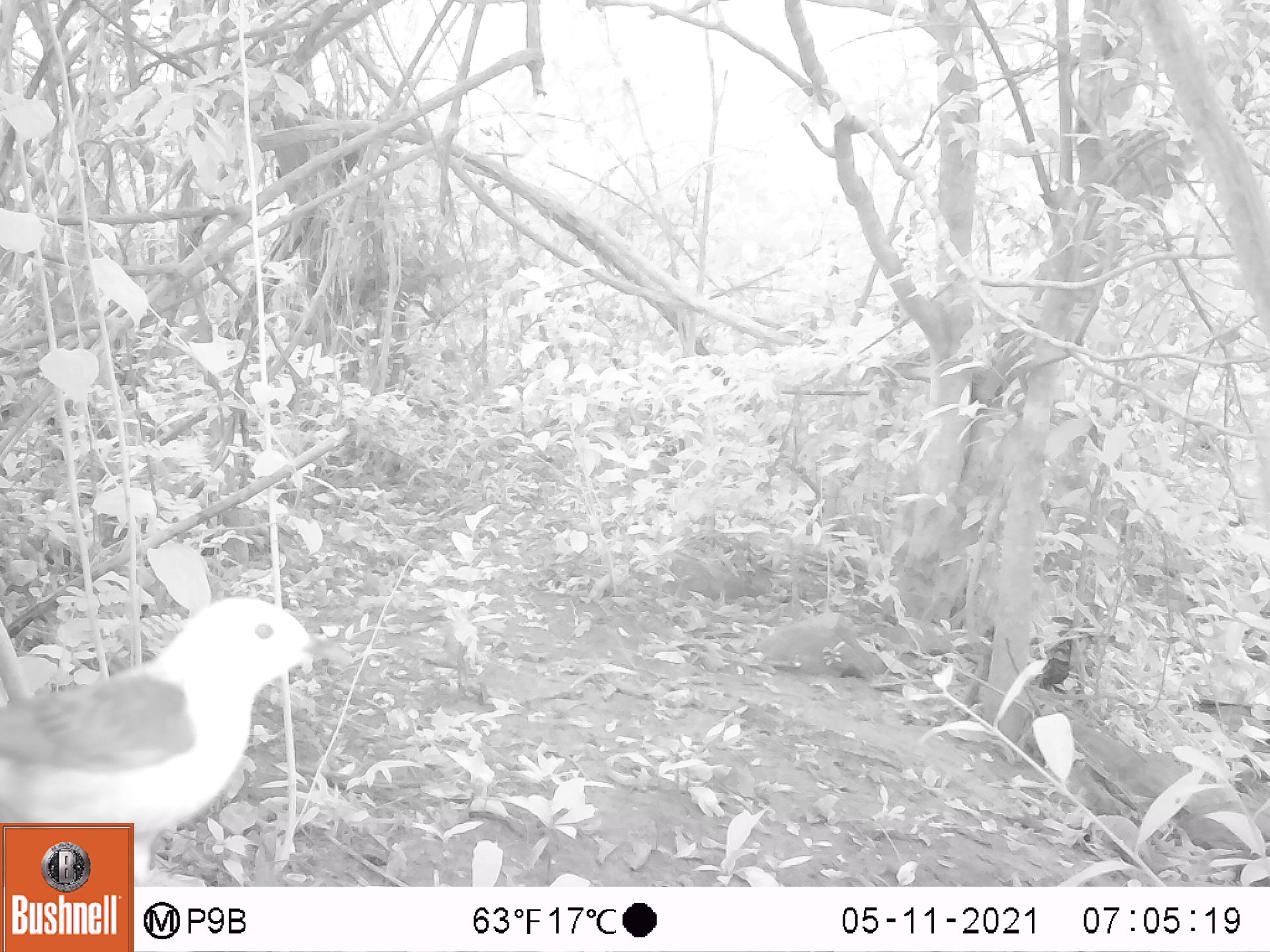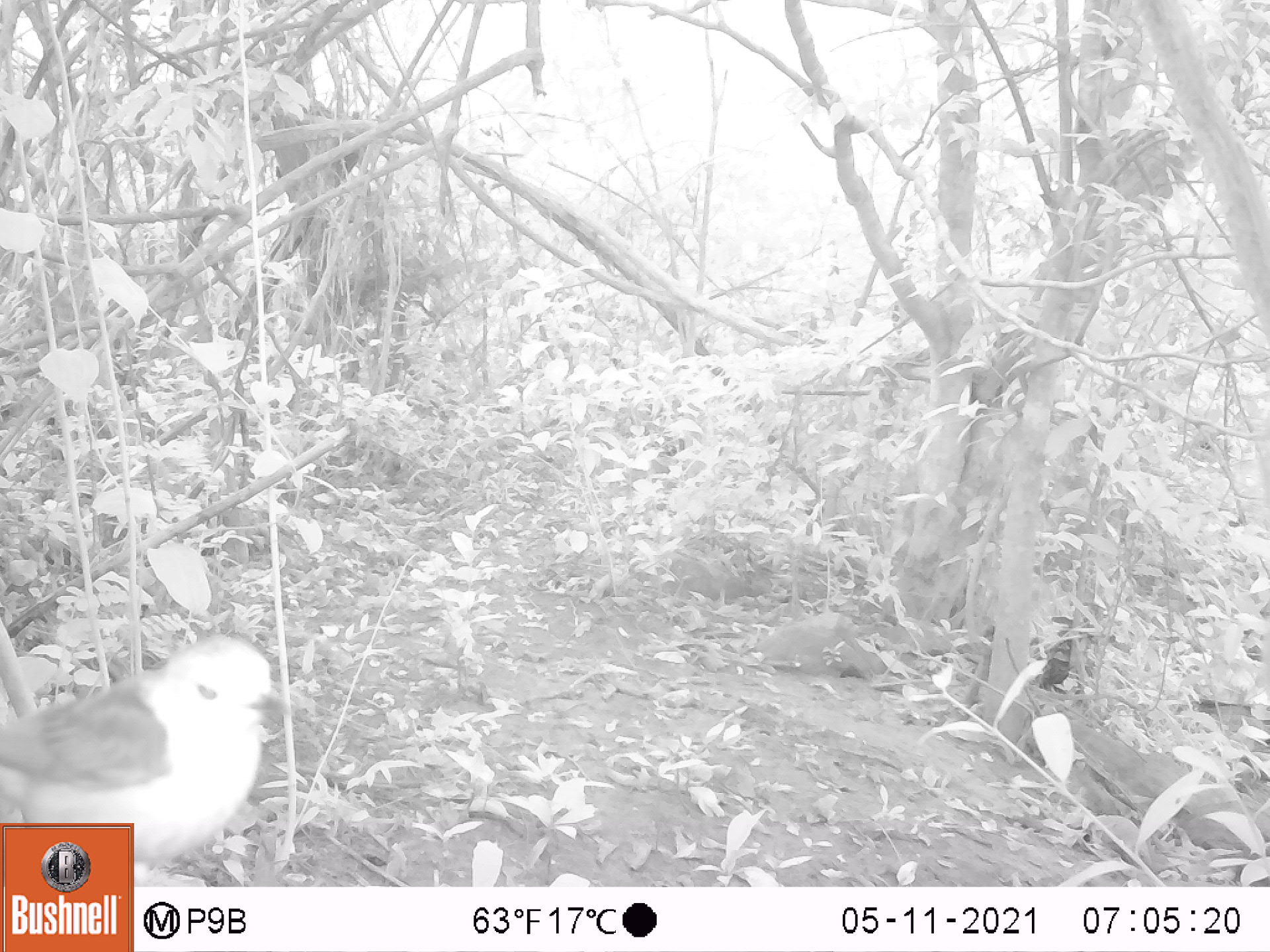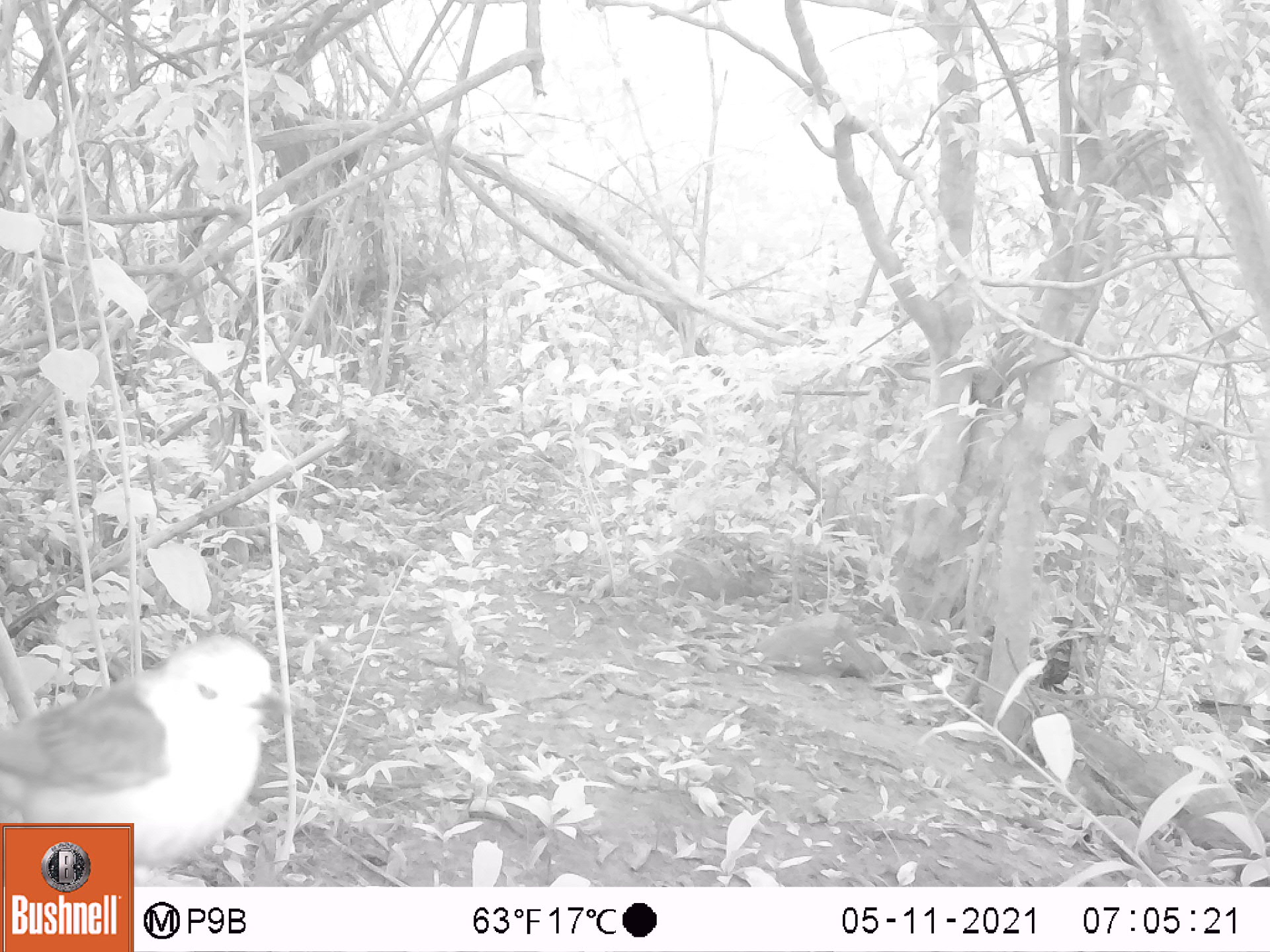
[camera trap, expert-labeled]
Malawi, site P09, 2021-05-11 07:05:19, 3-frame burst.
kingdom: Animalia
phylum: Chordata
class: Aves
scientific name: Aves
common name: bird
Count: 1.